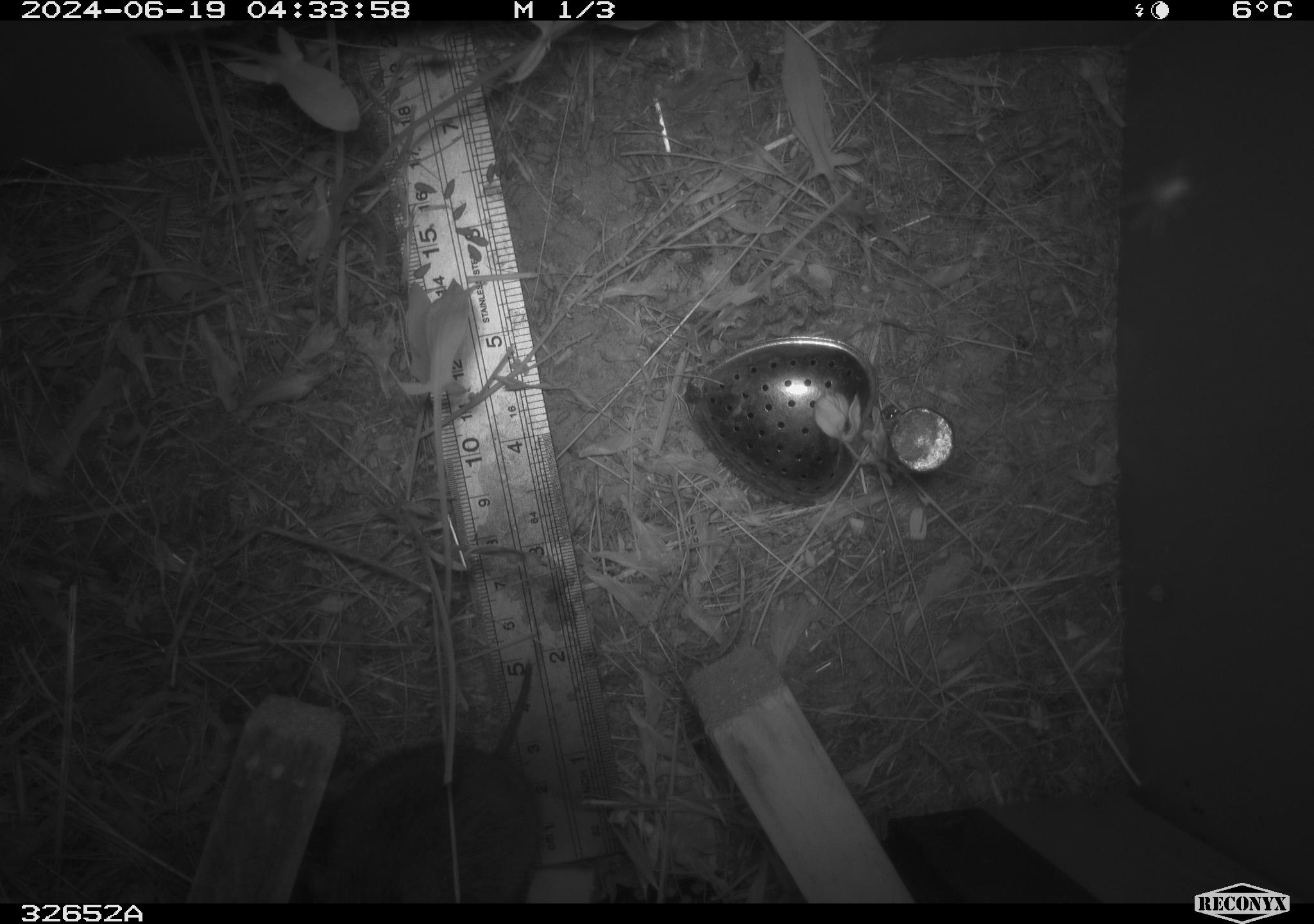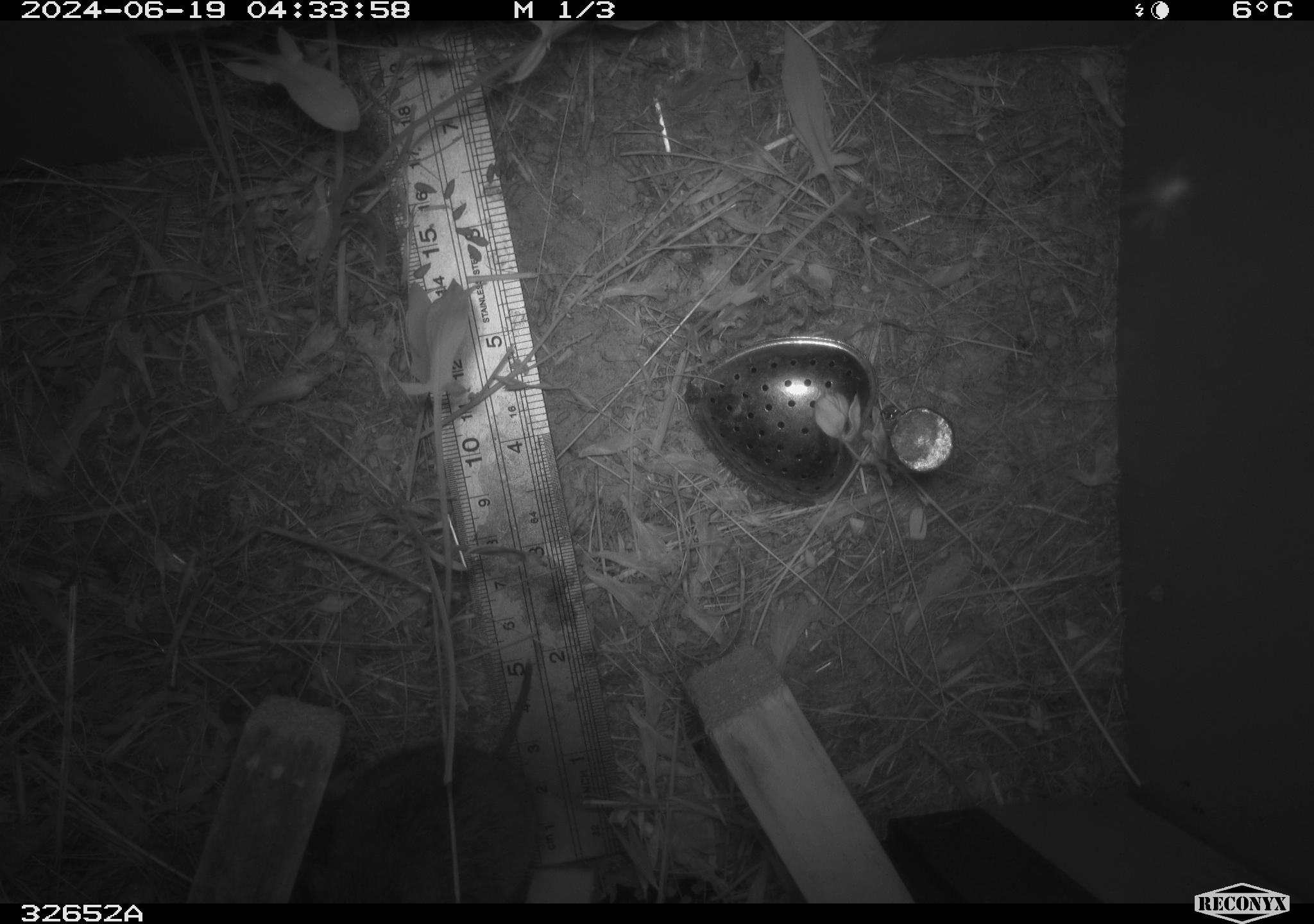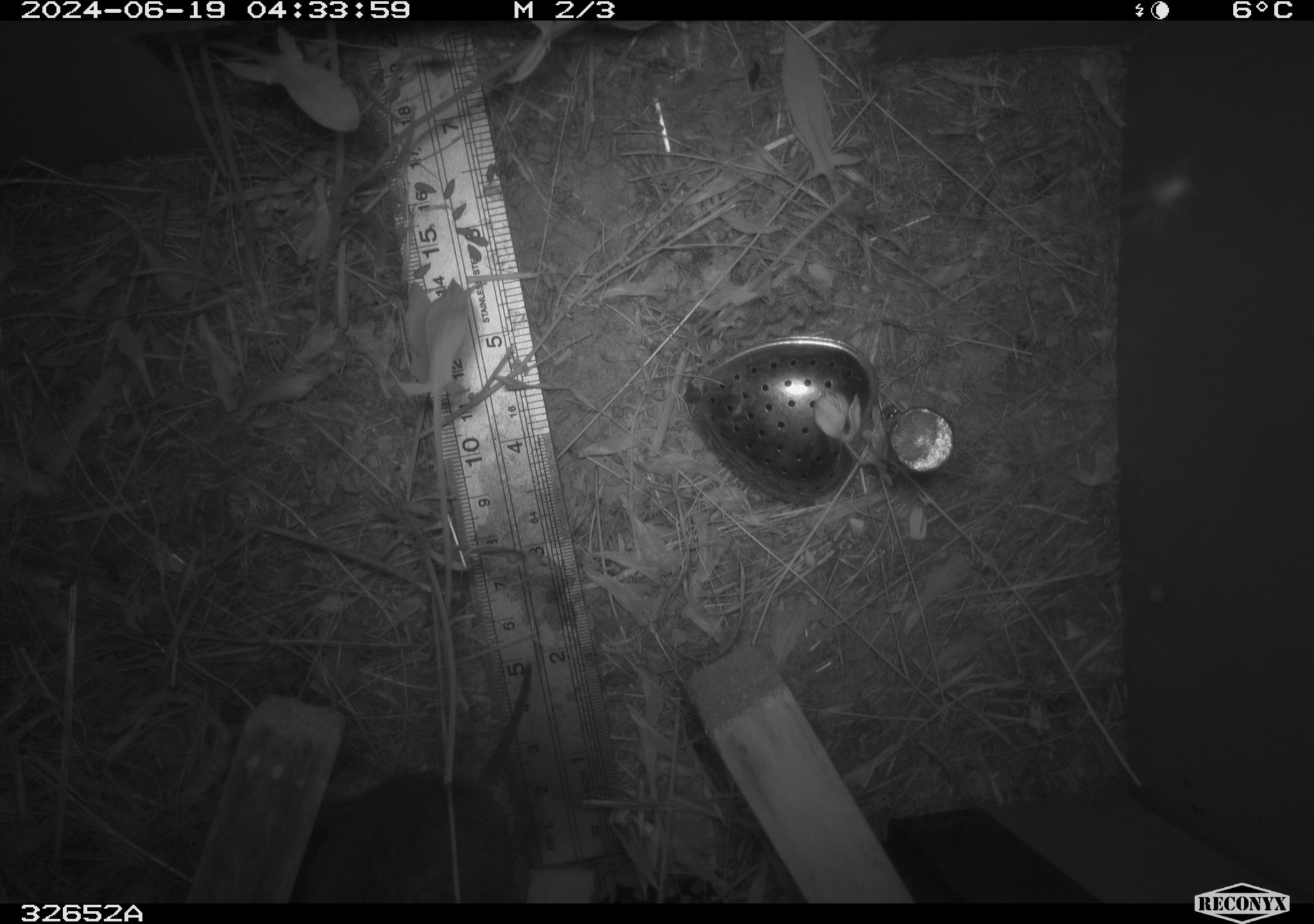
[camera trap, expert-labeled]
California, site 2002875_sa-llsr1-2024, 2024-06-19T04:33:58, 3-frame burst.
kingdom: Animalia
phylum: Chordata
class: Mammalia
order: Rodentia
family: Cricetidae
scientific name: Arvicolinae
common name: voles, lemmings, and muskrats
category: arvicolinae subfamily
Arvicolinae subfamily (voles, lemmings, and muskrats) (Arvicolinae).